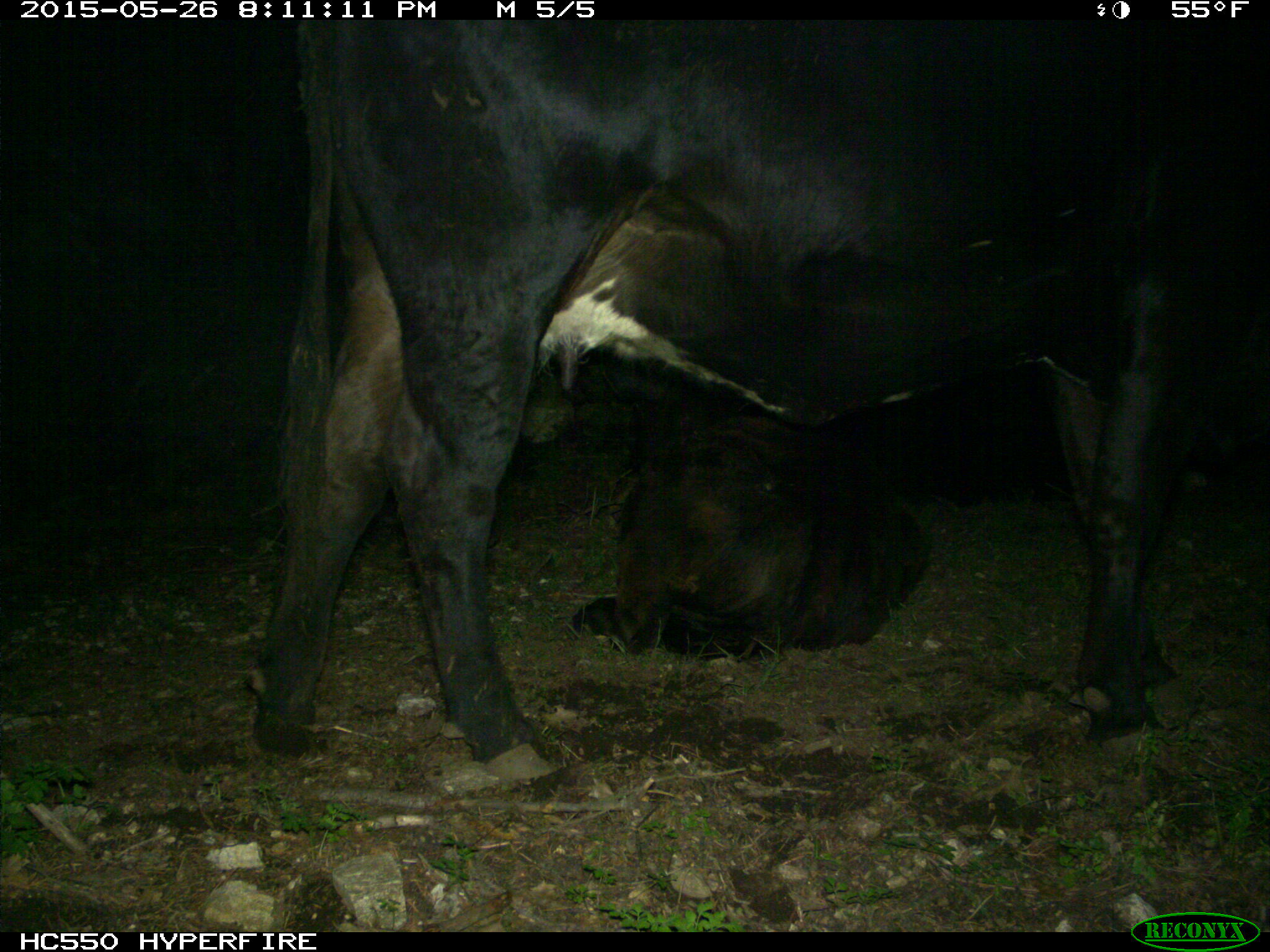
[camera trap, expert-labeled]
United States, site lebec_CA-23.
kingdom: Animalia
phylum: Chordata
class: Mammalia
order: Artiodactyla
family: Bovidae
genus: Bos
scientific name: Bos taurus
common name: domestic cow